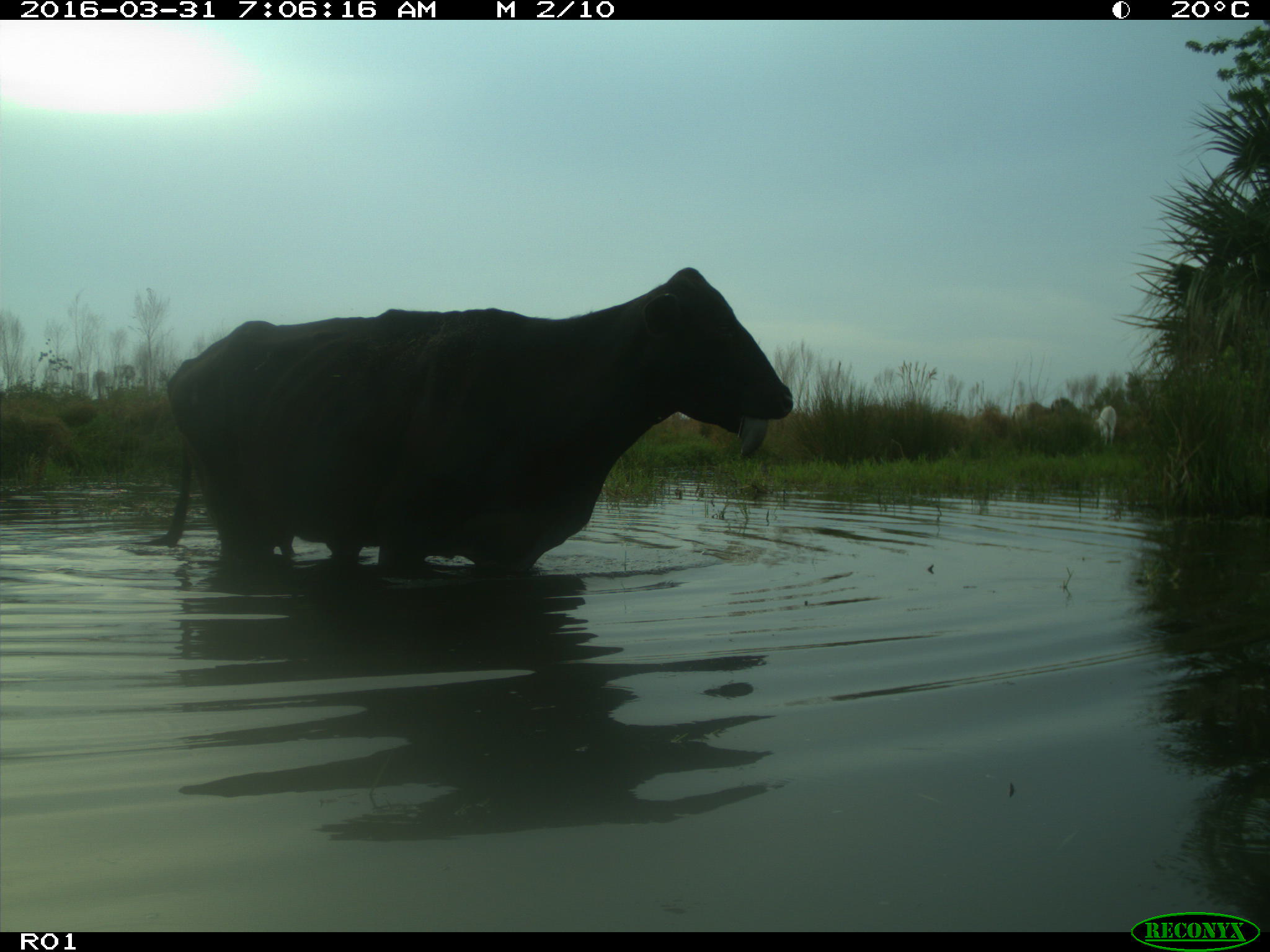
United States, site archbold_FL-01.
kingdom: Animalia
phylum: Chordata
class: Mammalia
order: Artiodactyla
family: Bovidae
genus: Bos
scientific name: Bos taurus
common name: domestic cow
Bos taurus (domestic cow).